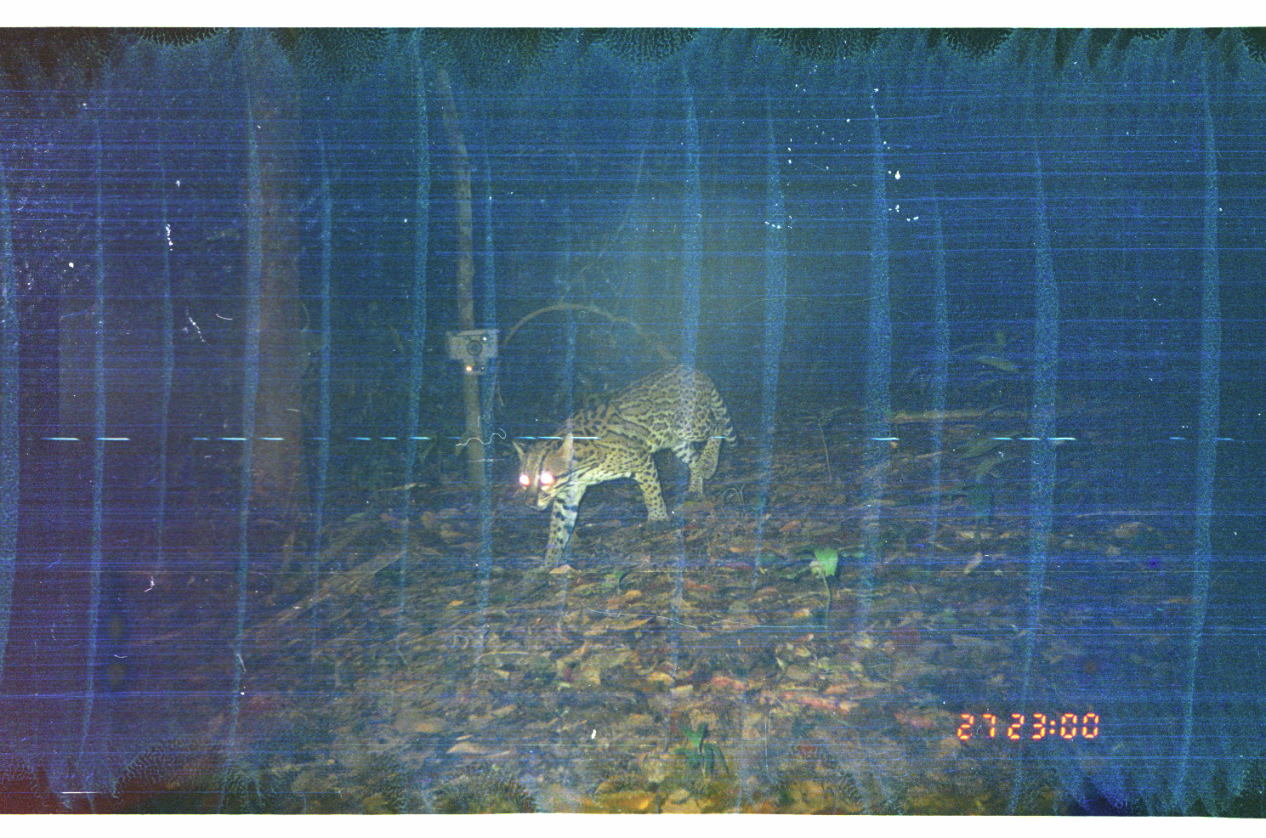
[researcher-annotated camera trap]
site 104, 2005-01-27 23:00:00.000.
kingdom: Animalia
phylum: Chordata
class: Mammalia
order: Carnivora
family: Felidae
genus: Leopardus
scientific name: Leopardus pardalis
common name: ocelot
Leopardus pardalis (ocelot).